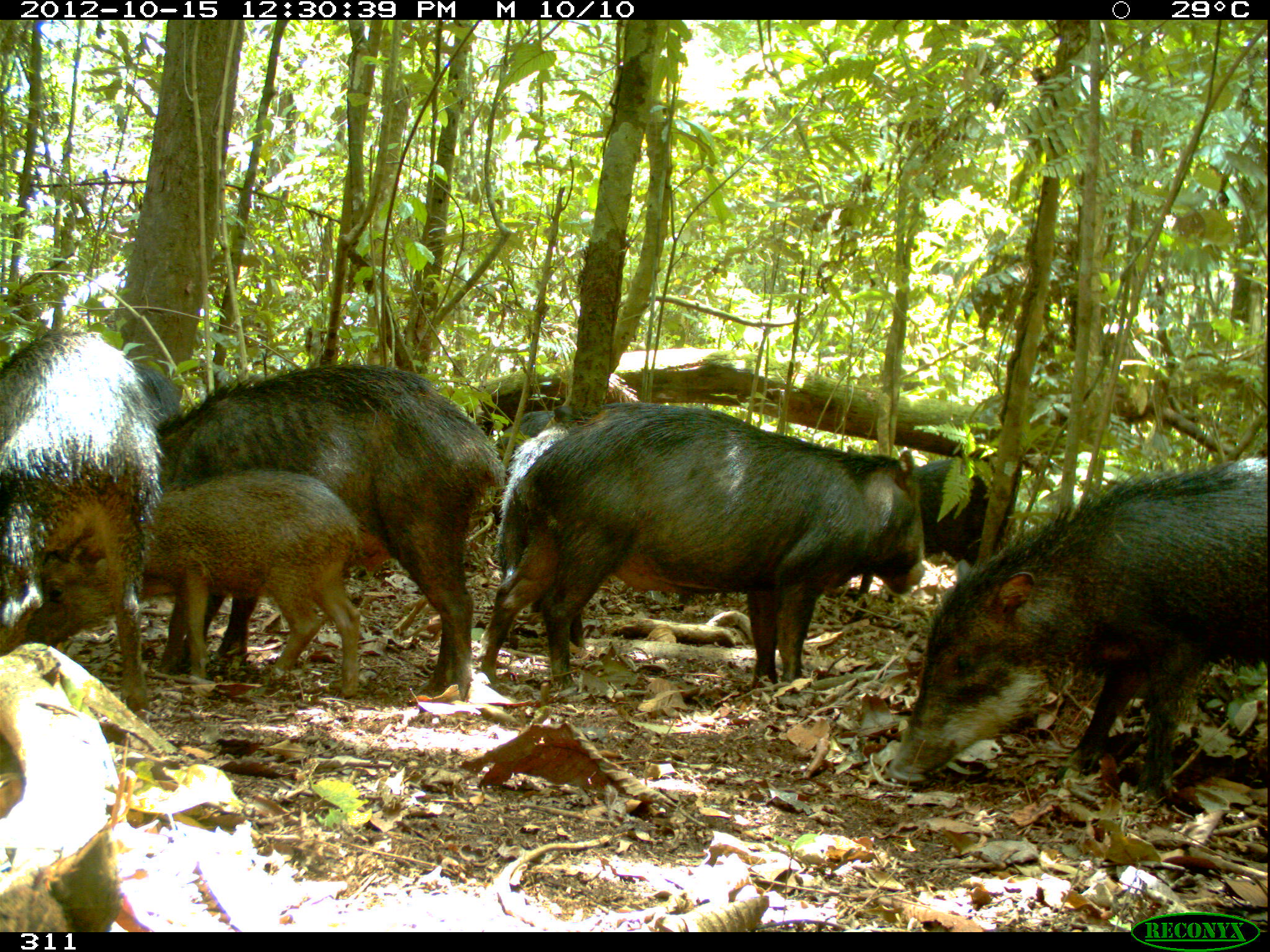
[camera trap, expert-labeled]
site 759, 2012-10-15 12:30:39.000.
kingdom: Animalia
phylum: Chordata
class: Mammalia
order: Artiodactyla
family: Tayassuidae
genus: Tayassu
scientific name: Tayassu pecari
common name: white-lipped peccary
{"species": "Tayassu pecari (white-lipped peccary)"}